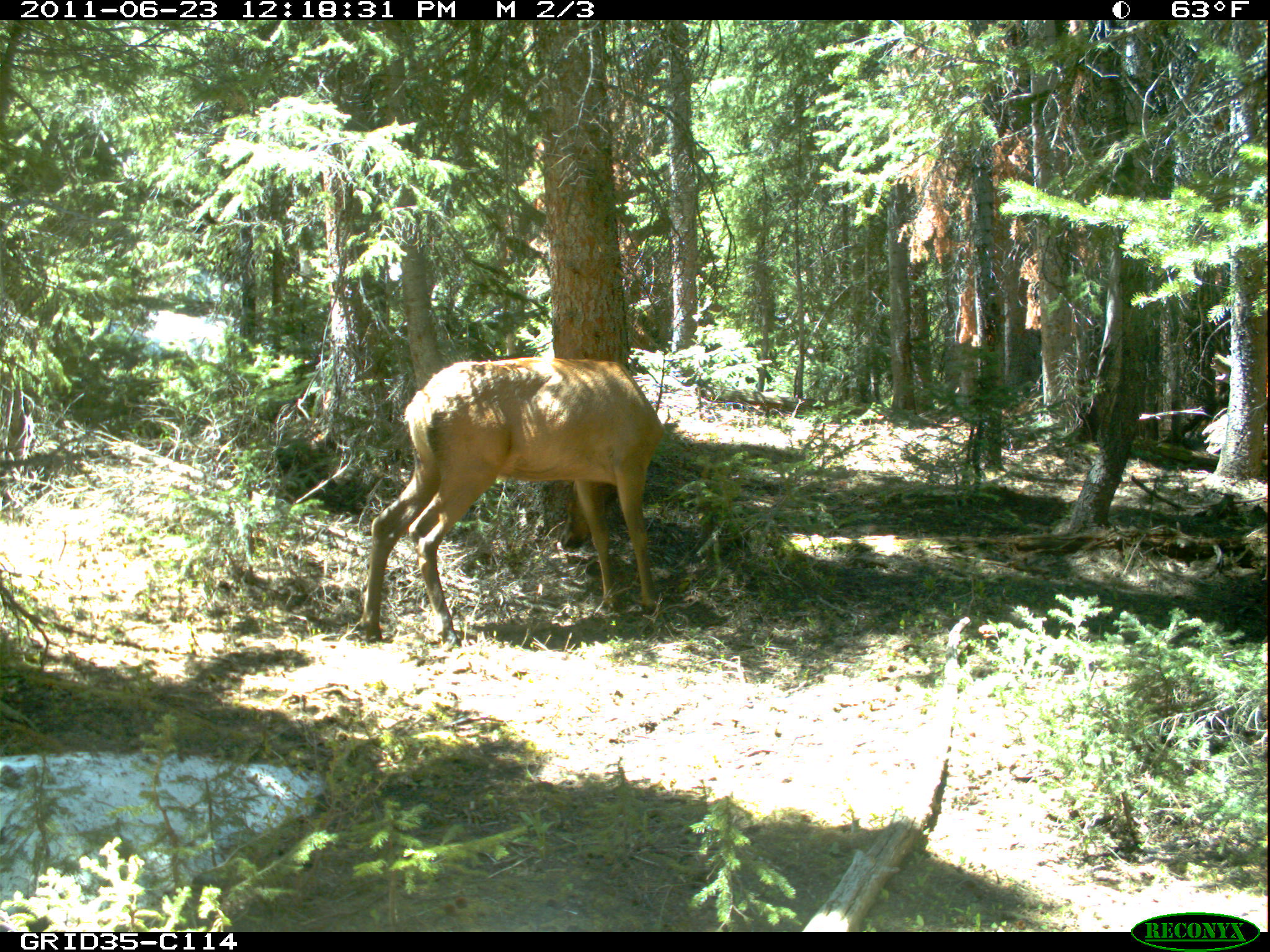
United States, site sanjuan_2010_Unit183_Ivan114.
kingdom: Animalia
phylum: Chordata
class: Mammalia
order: Artiodactyla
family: Cervidae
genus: Cervus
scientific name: Cervus elaphus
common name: red deer